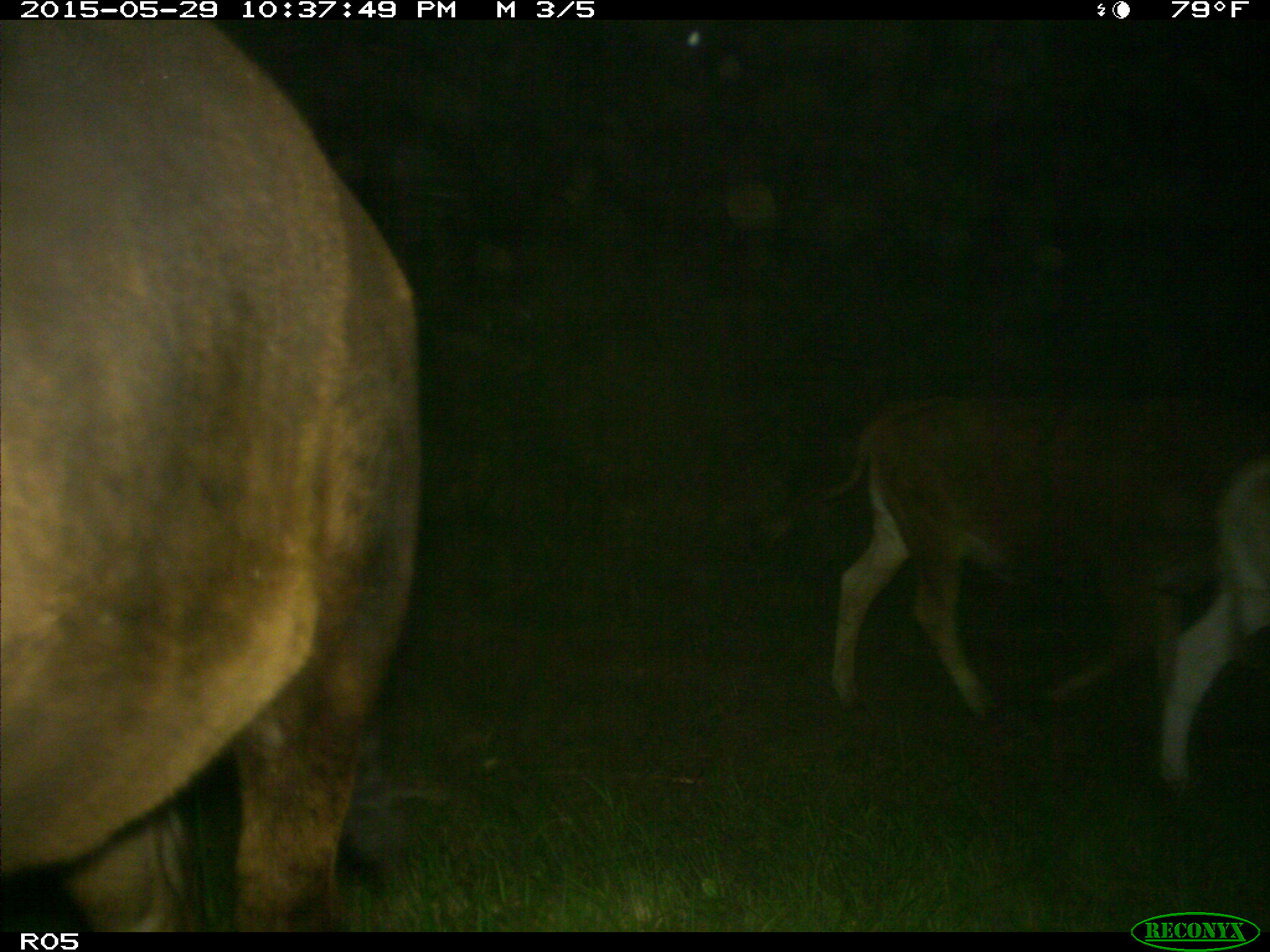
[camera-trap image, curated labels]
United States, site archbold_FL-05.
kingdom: Animalia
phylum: Chordata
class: Mammalia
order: Artiodactyla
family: Bovidae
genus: Bos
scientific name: Bos taurus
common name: domestic cow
Bos taurus (domestic cow).